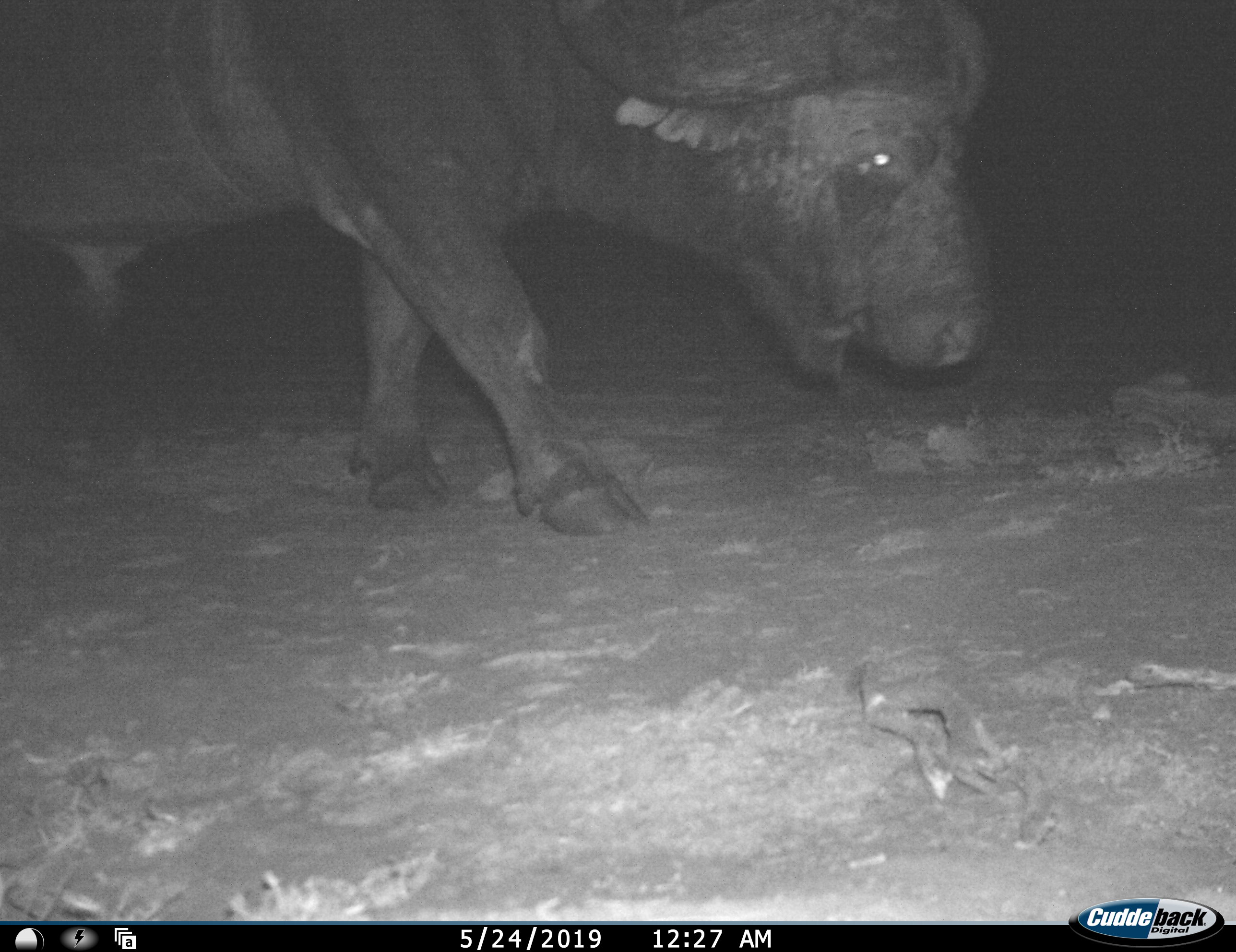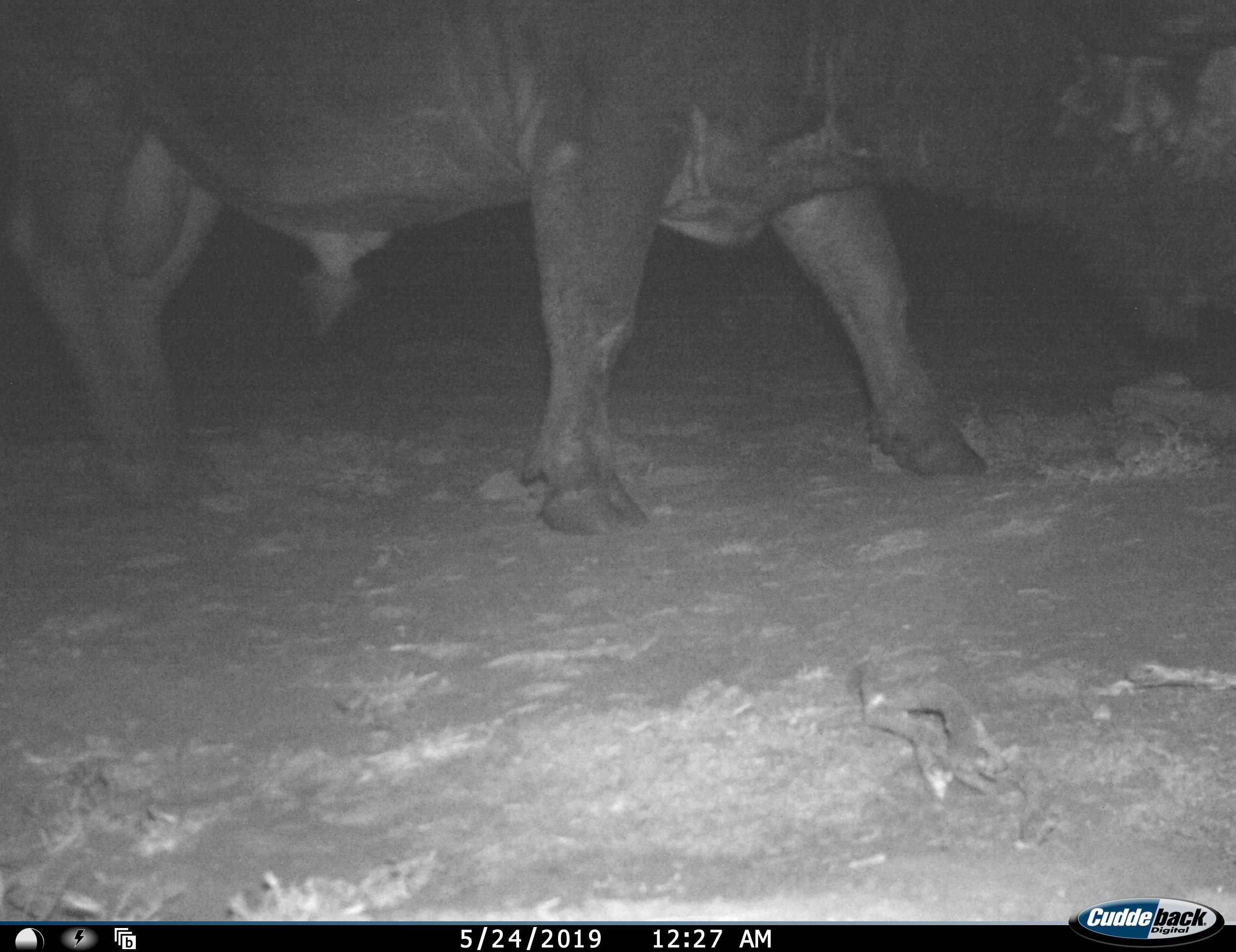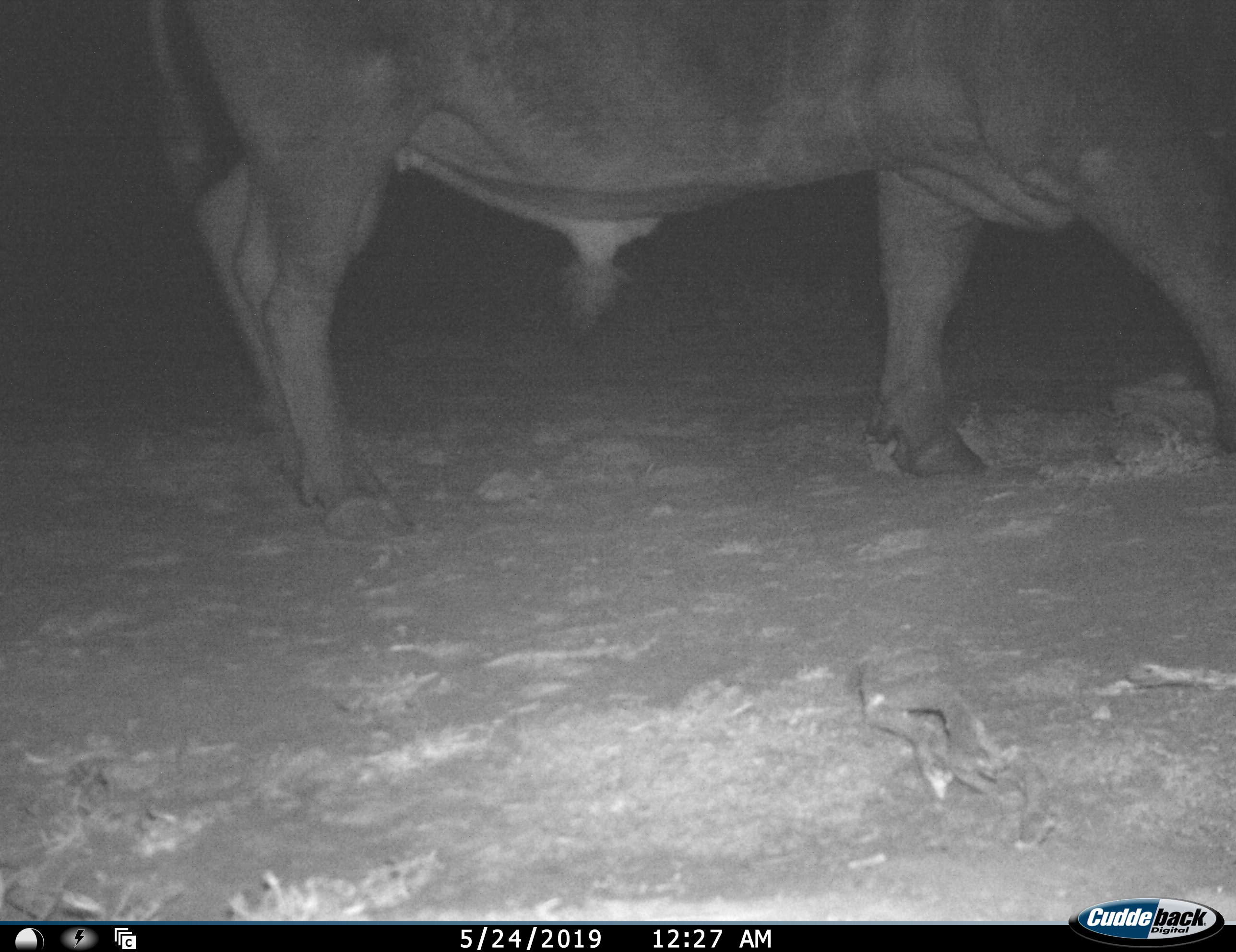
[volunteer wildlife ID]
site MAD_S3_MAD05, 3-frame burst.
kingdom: Animalia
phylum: Chordata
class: Mammalia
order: Artiodactyla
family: Bovidae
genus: Syncerus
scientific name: Syncerus caffer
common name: african buffalo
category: buffalo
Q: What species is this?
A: Buffalo (african buffalo) (Syncerus caffer).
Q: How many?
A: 1.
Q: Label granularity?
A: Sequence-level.